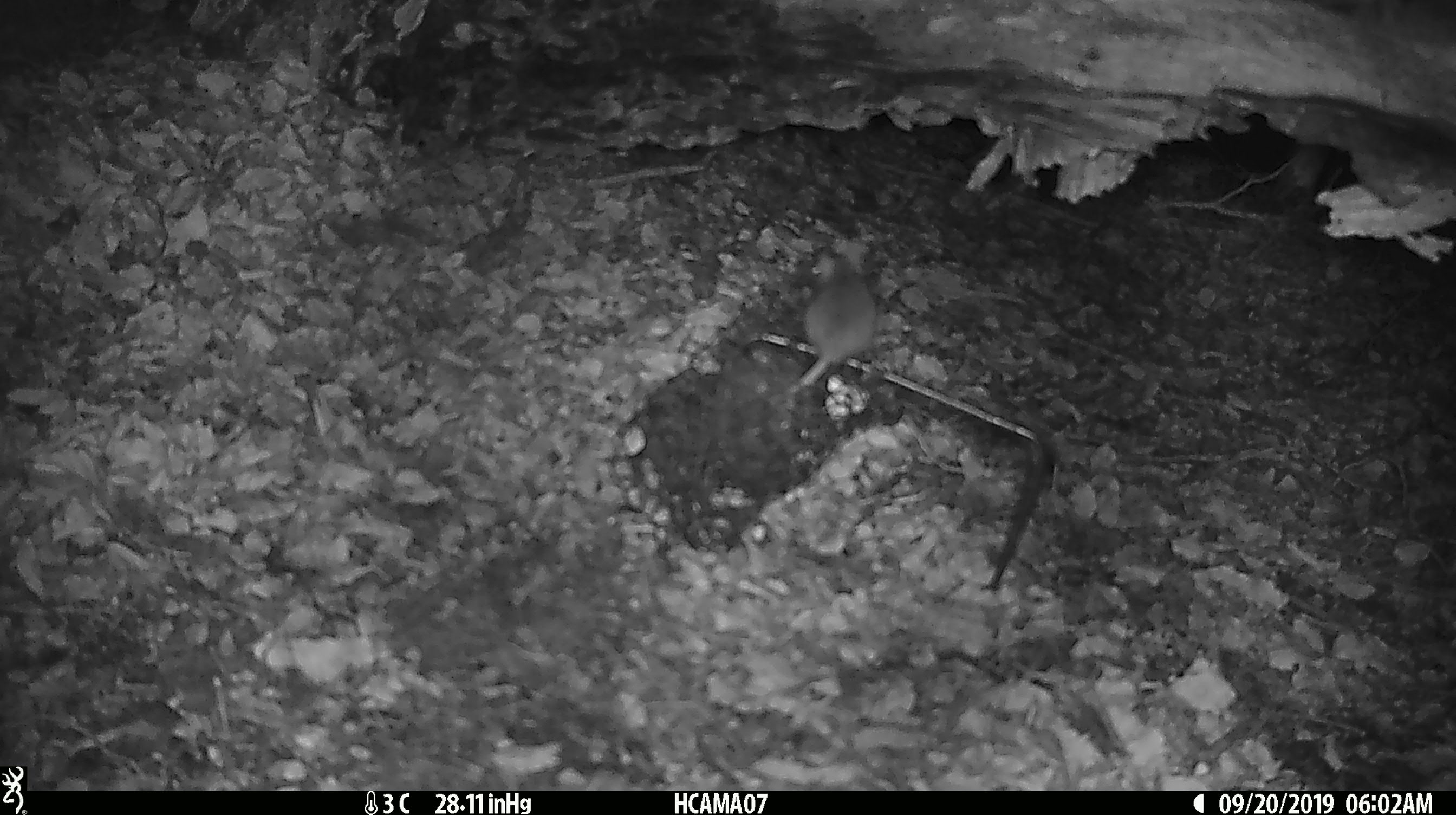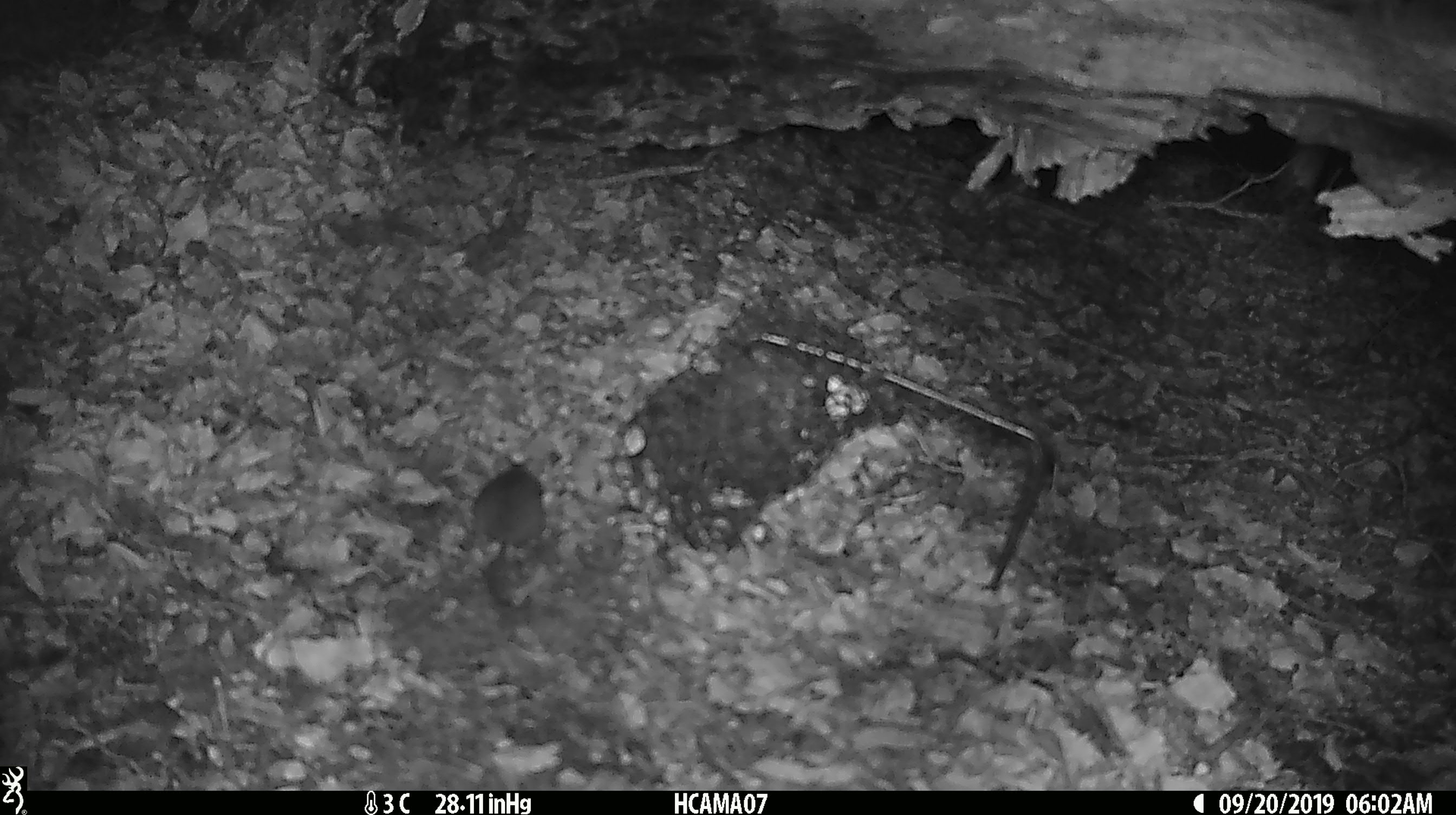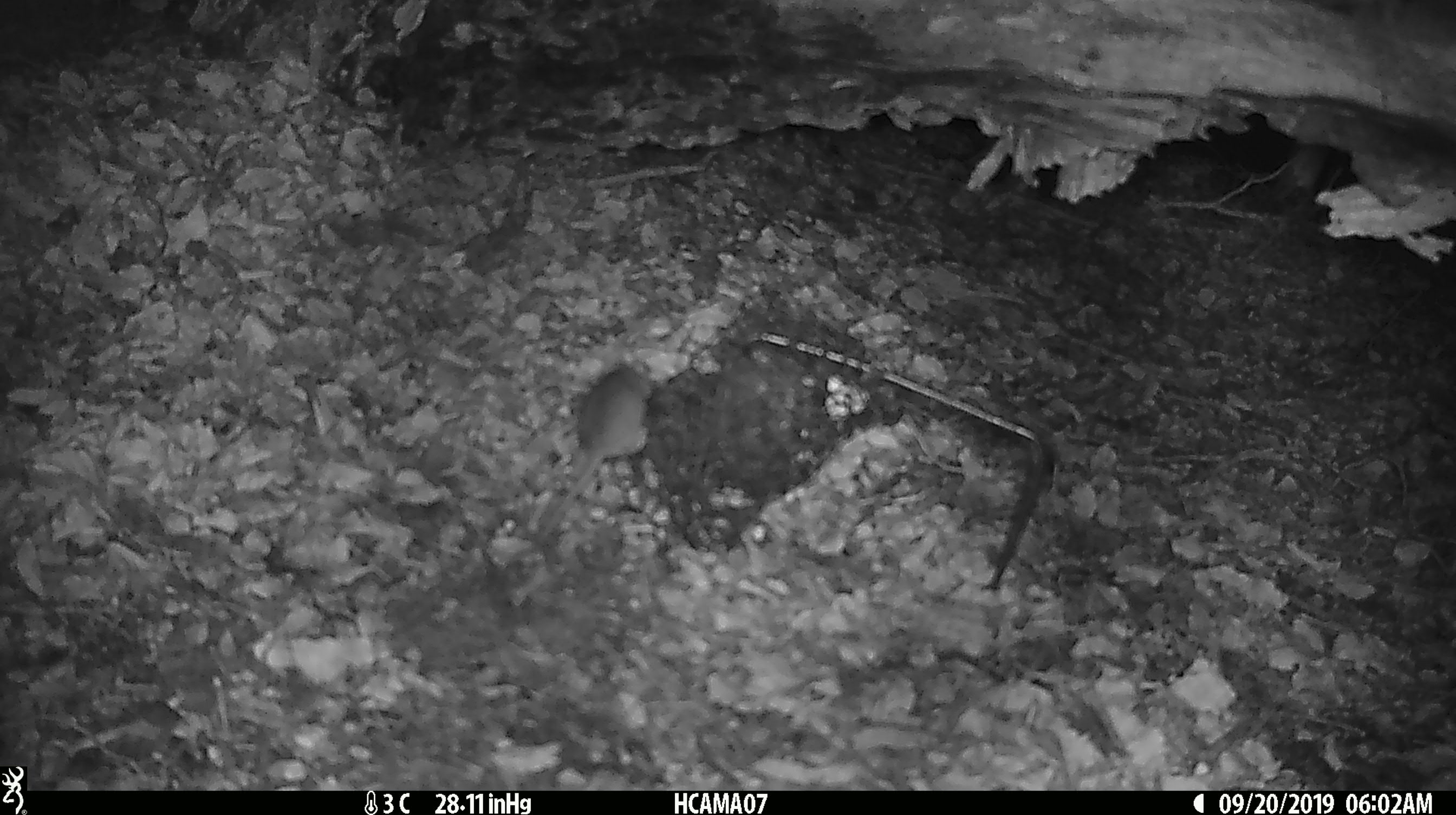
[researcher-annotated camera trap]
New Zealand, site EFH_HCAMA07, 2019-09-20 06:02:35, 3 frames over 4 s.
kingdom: Animalia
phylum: Chordata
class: Mammalia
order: Rodentia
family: Muridae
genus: Mus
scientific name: Mus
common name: mouse